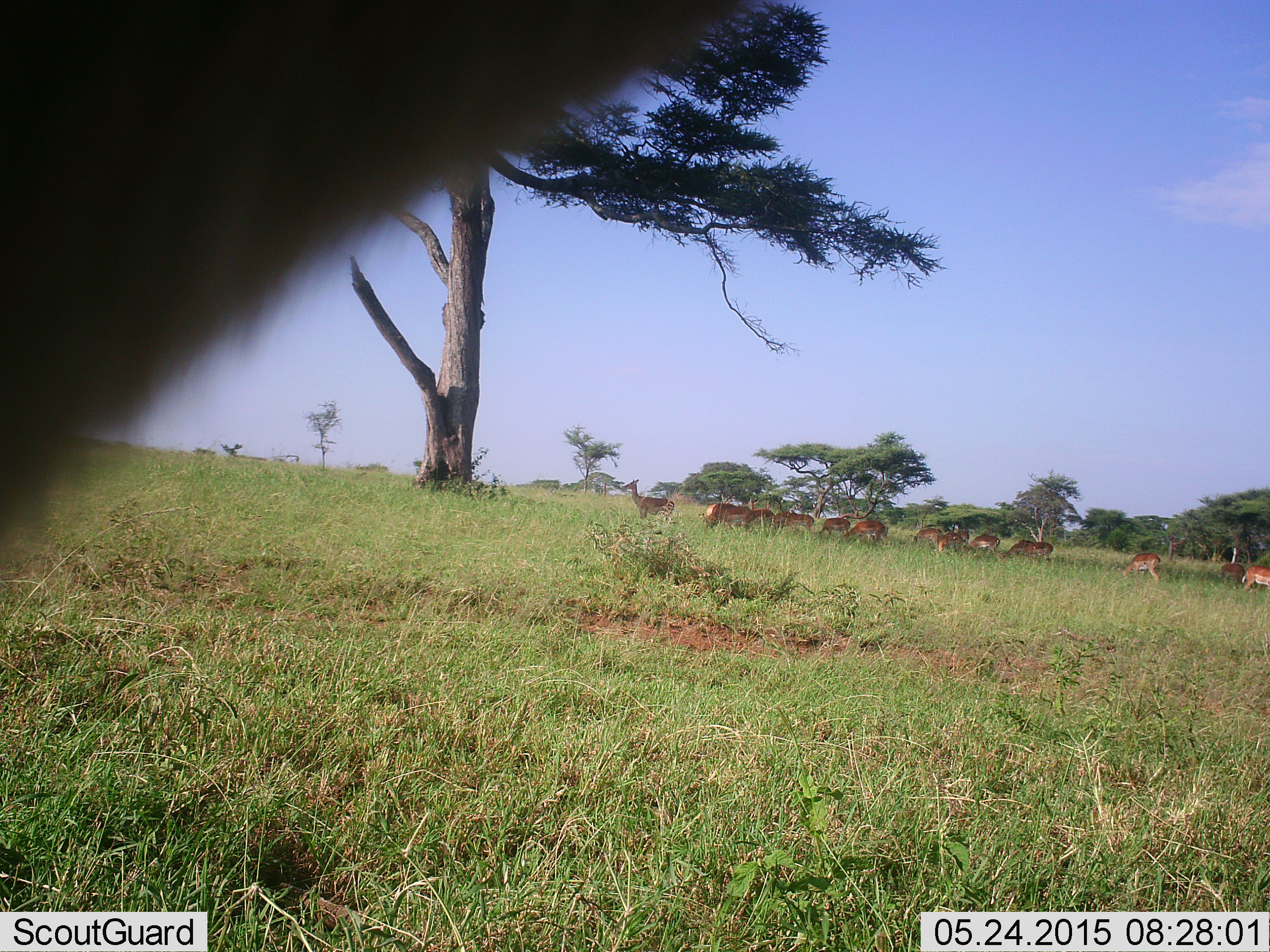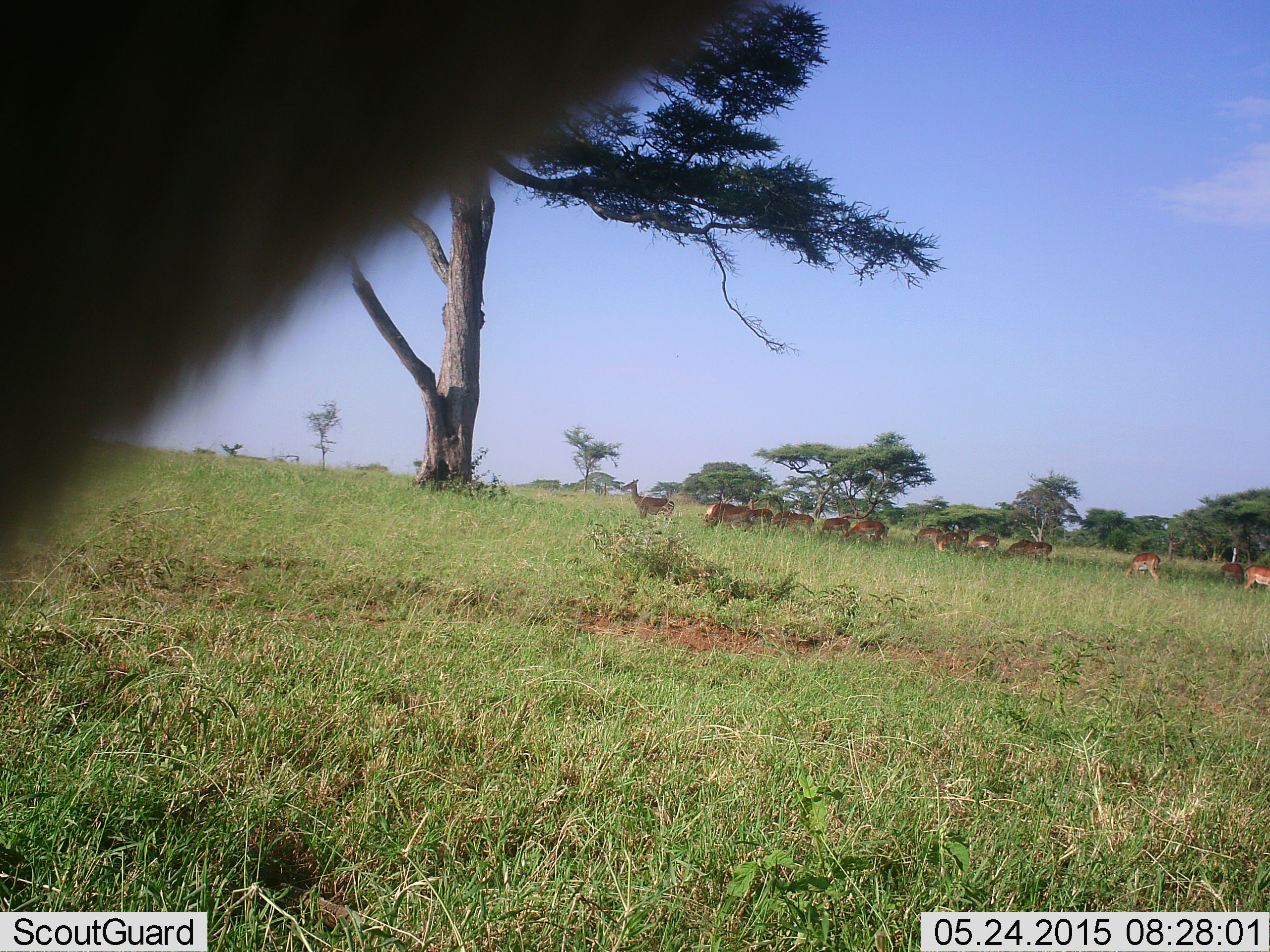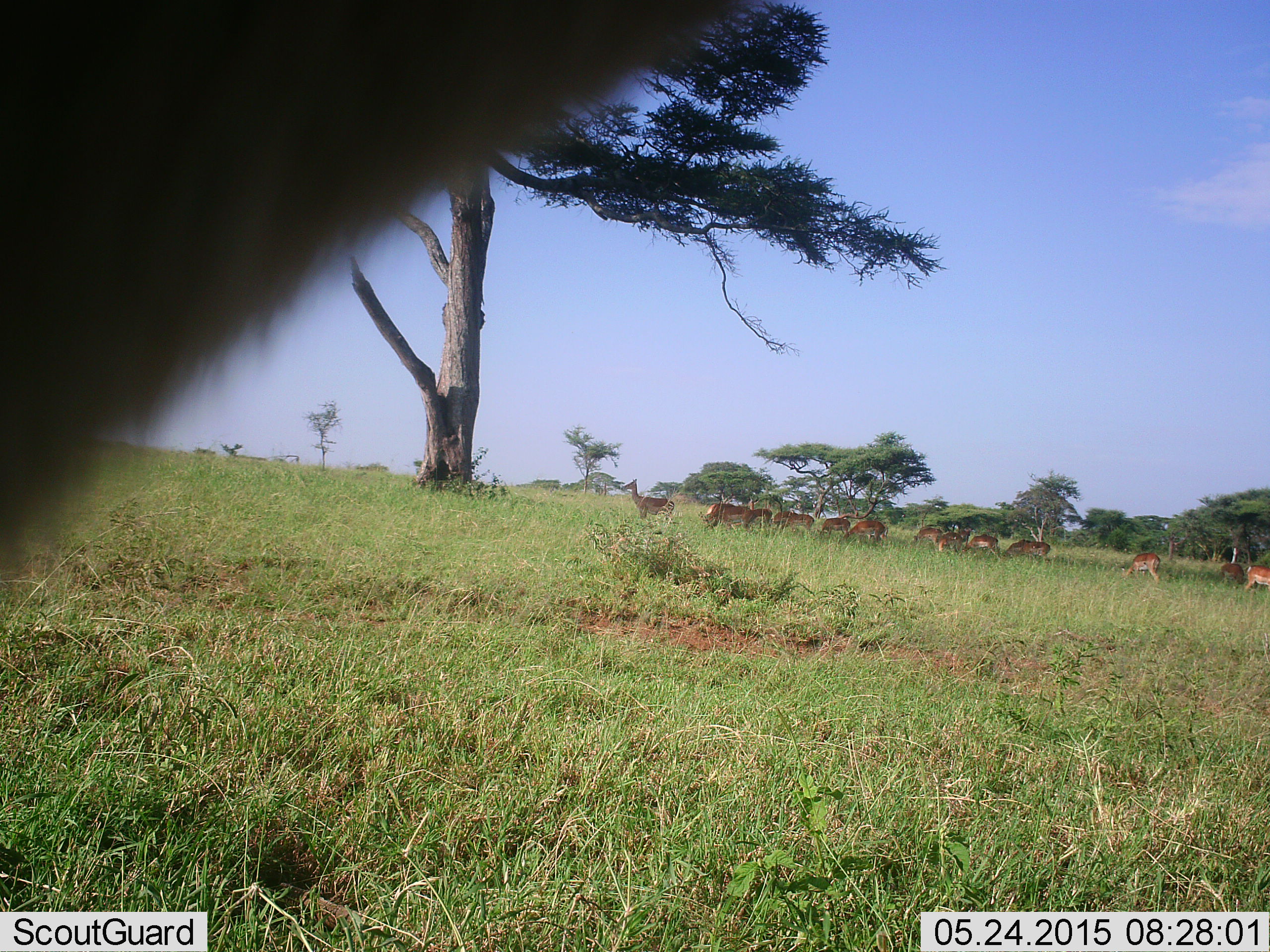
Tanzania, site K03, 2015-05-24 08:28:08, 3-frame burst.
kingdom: Animalia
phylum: Chordata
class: Mammalia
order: Artiodactyla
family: Bovidae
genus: Aepyceros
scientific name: Aepyceros melampus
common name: impala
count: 11-50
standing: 100%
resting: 0%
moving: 0%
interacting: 0%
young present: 0%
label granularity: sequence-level